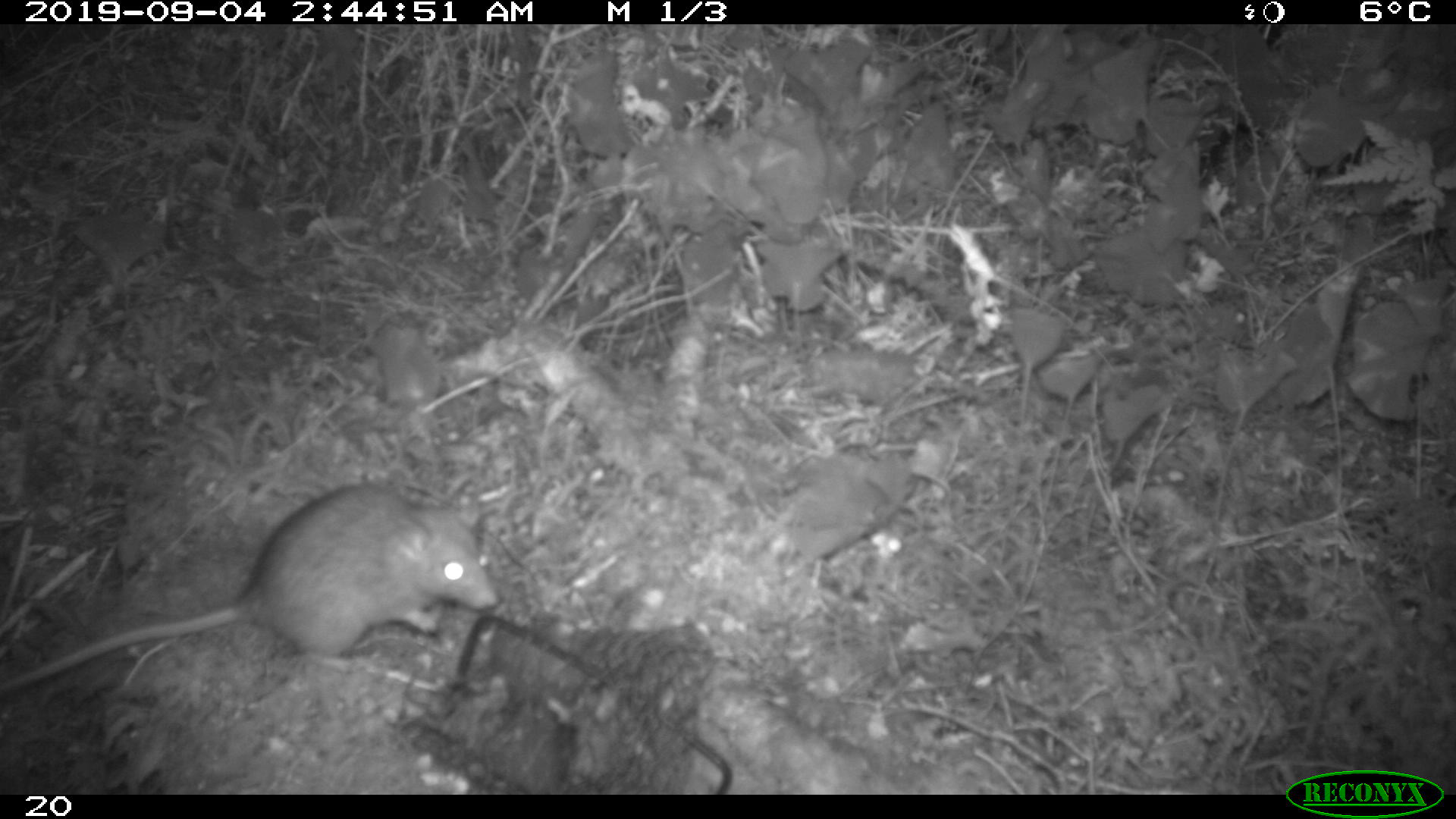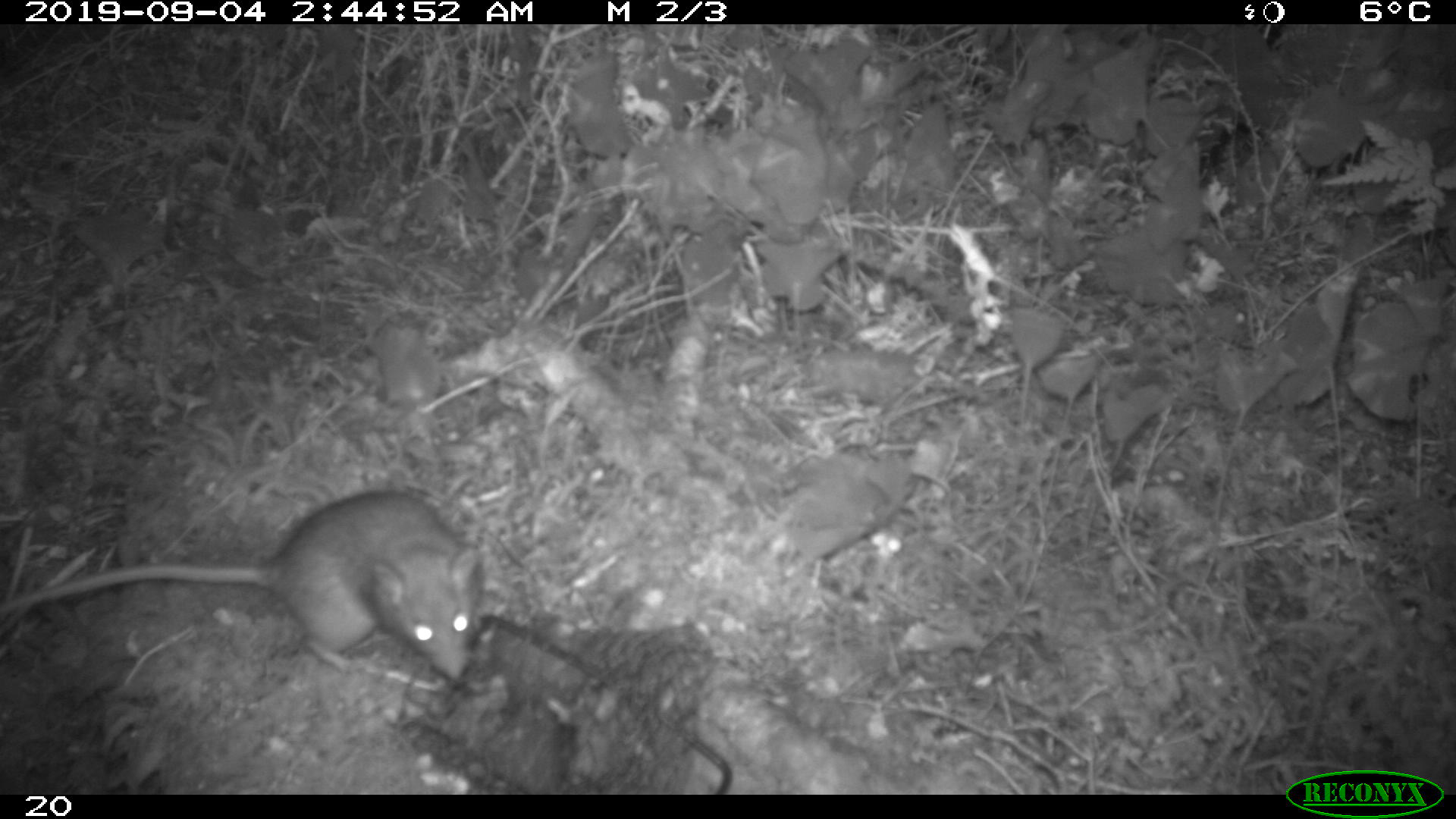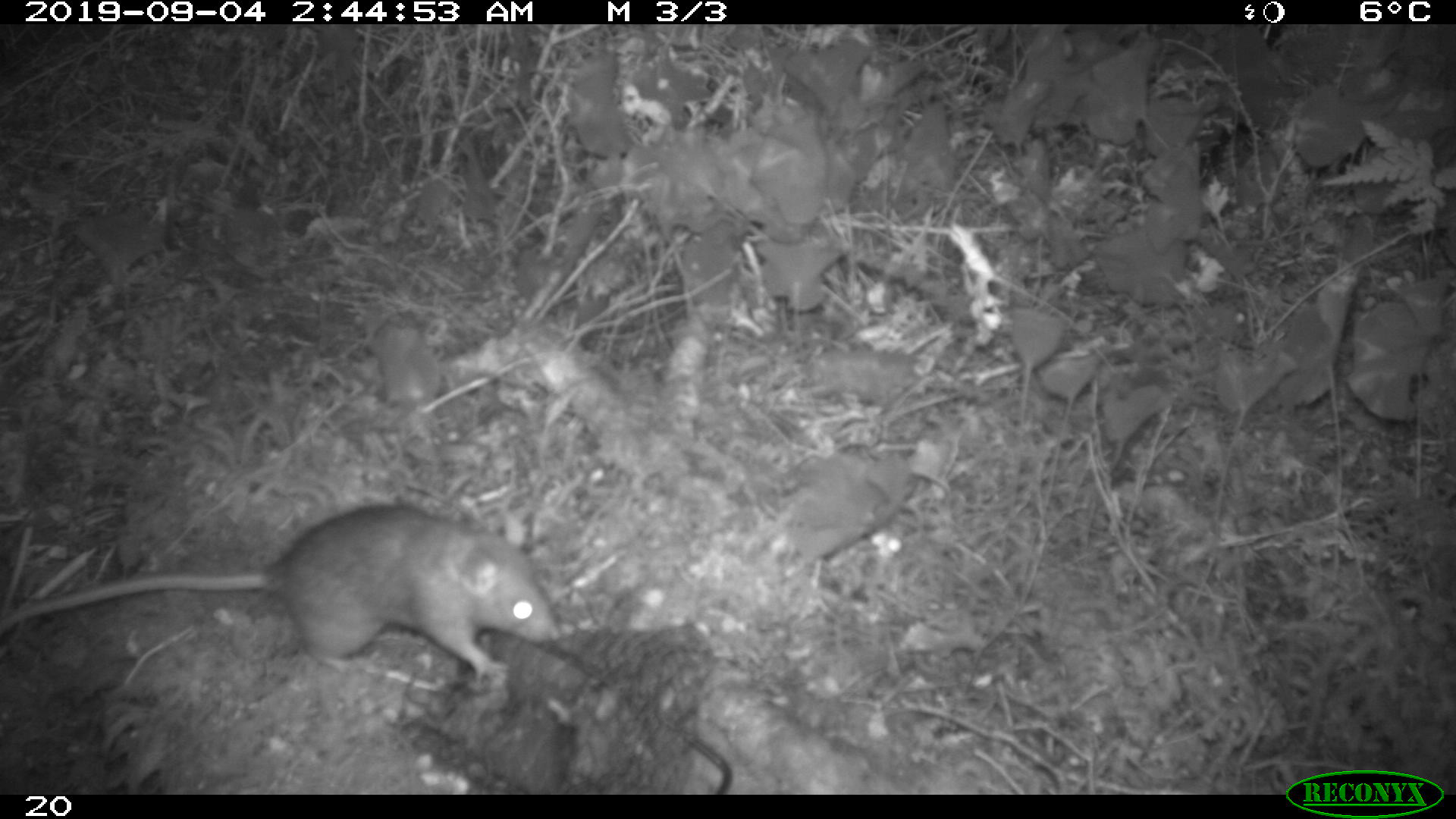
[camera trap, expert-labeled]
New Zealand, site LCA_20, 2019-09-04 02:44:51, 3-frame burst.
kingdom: Animalia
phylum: Chordata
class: Mammalia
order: Rodentia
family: Muridae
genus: Rattus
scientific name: Rattus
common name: rat